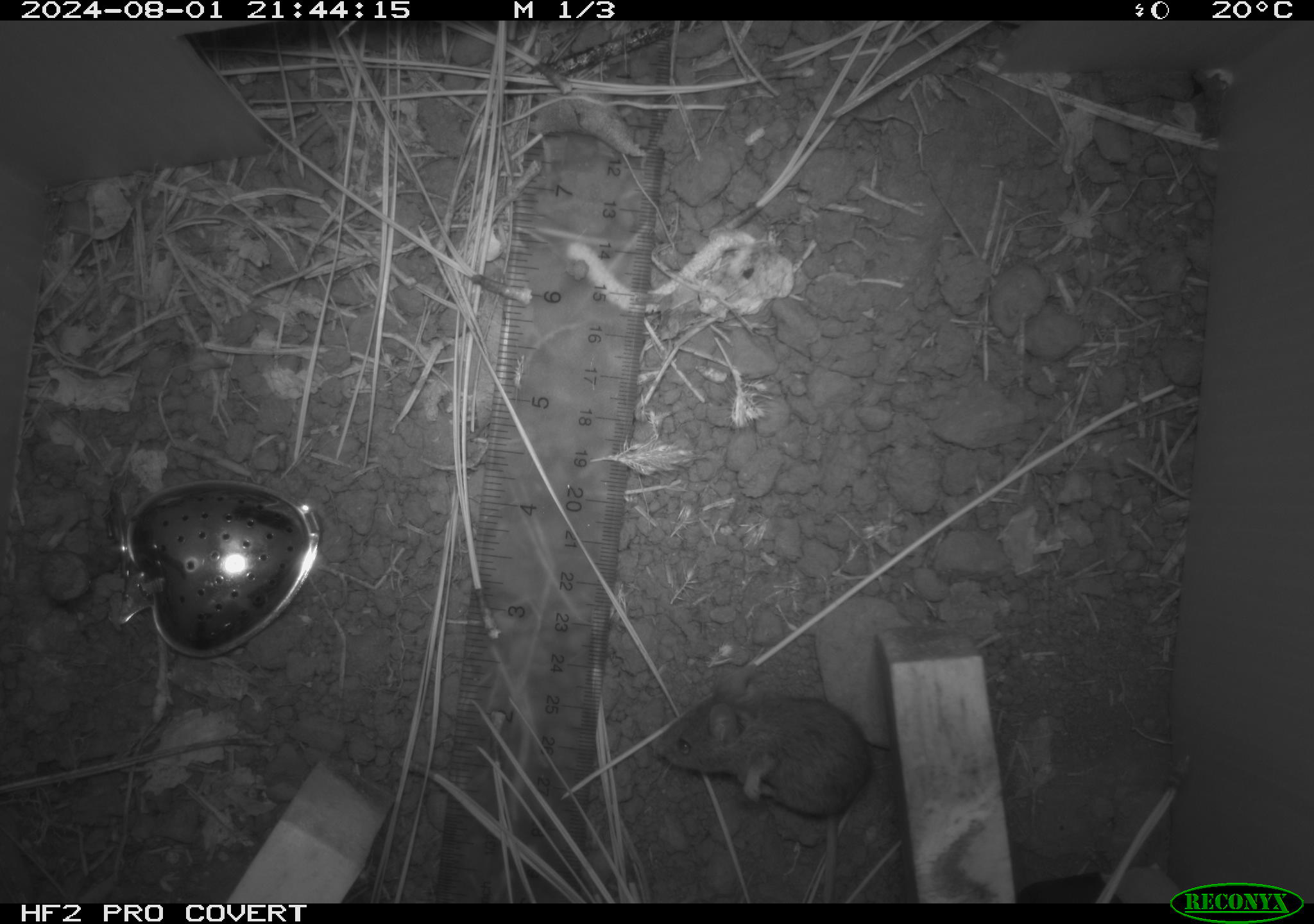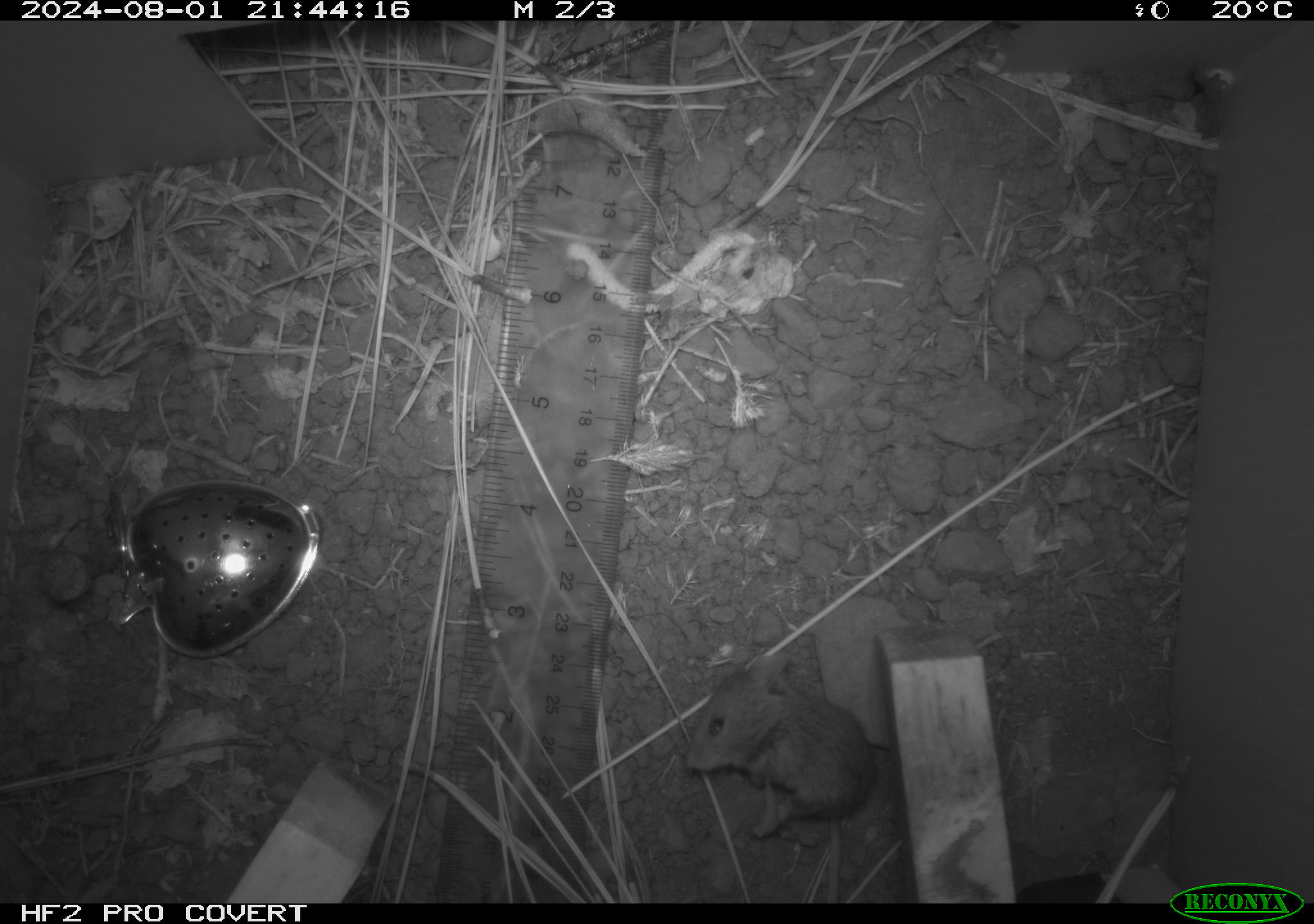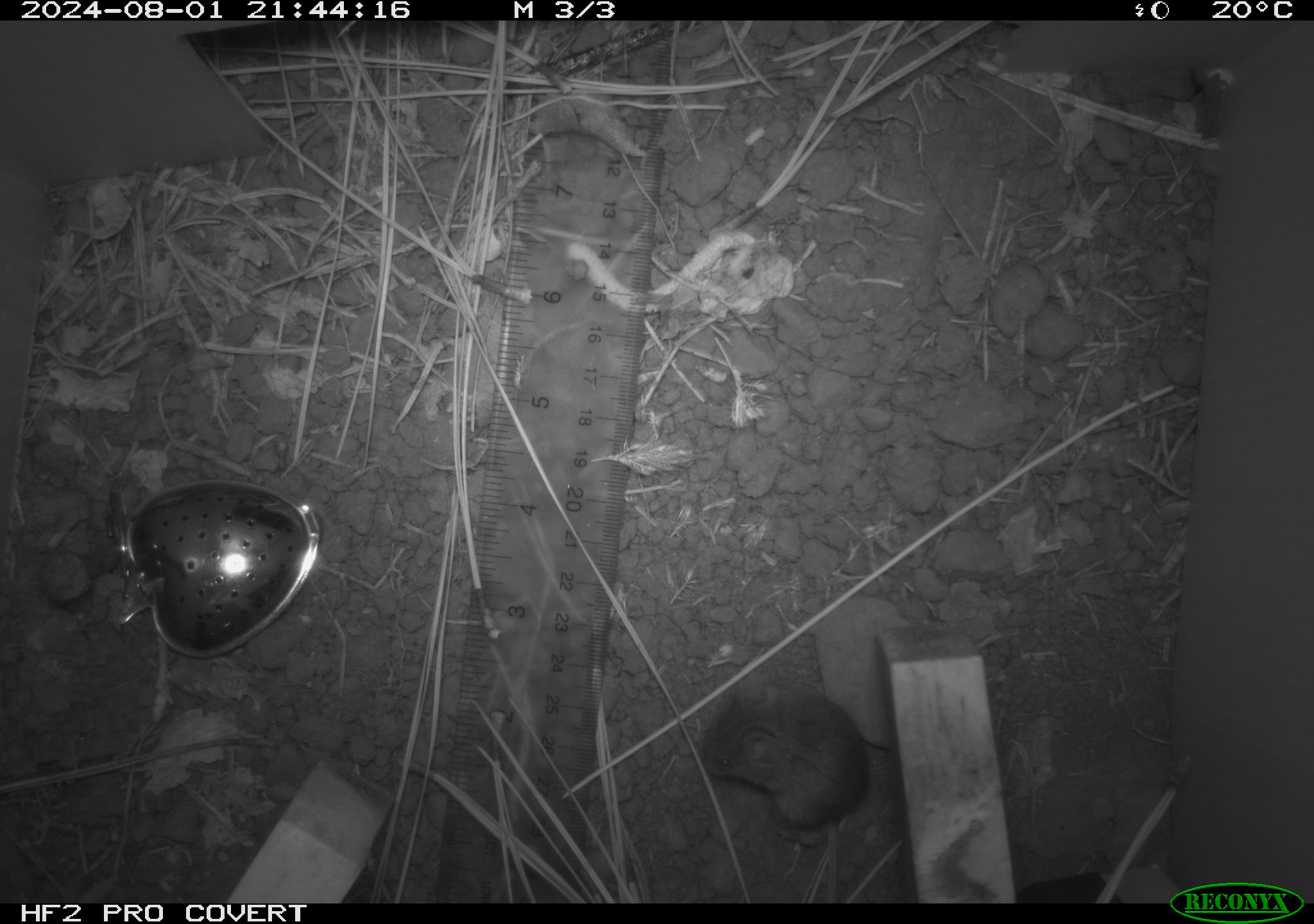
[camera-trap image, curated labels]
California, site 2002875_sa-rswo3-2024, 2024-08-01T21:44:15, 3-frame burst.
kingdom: Animalia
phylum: Chordata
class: Mammalia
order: Rodentia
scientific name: Rodentia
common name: mouse species